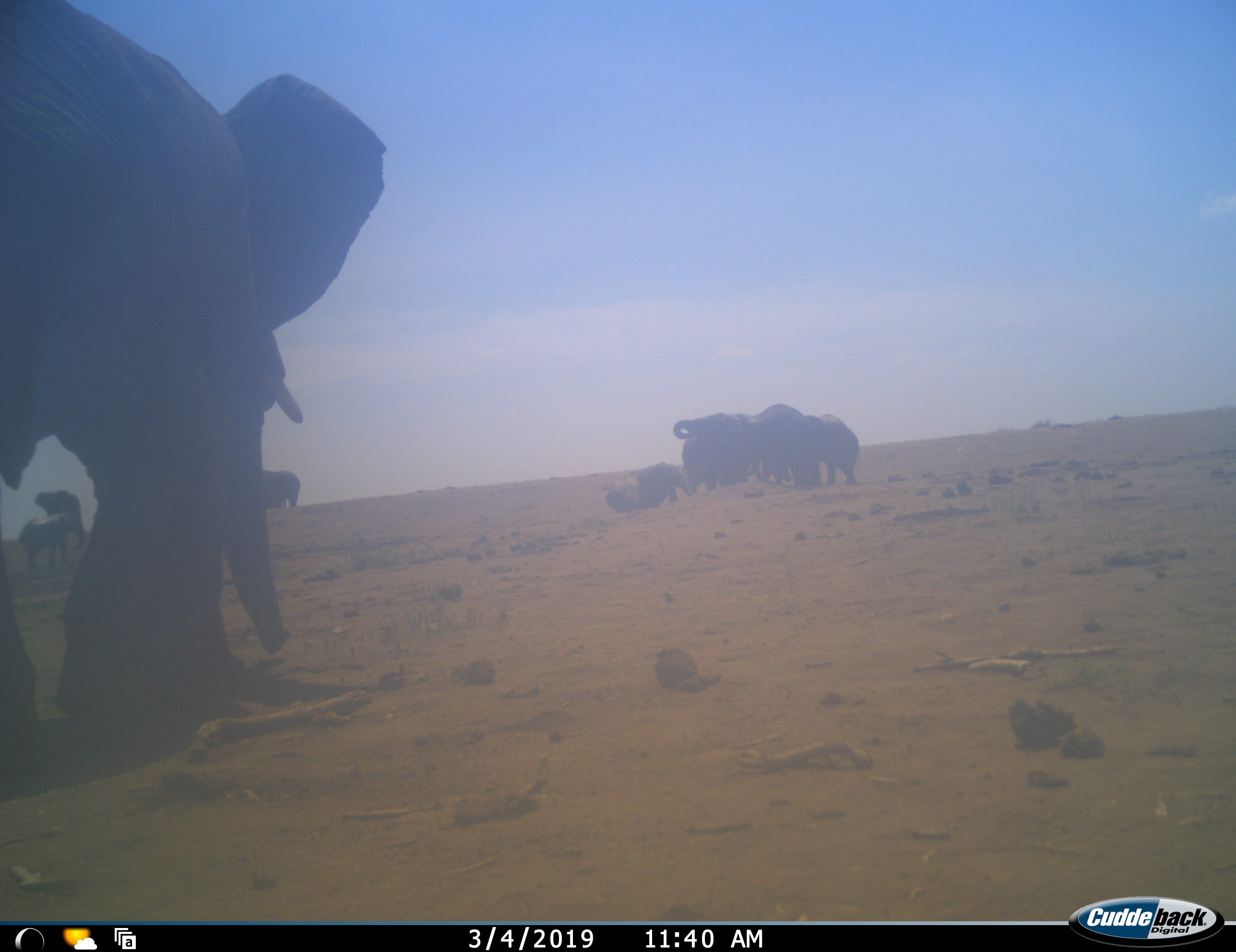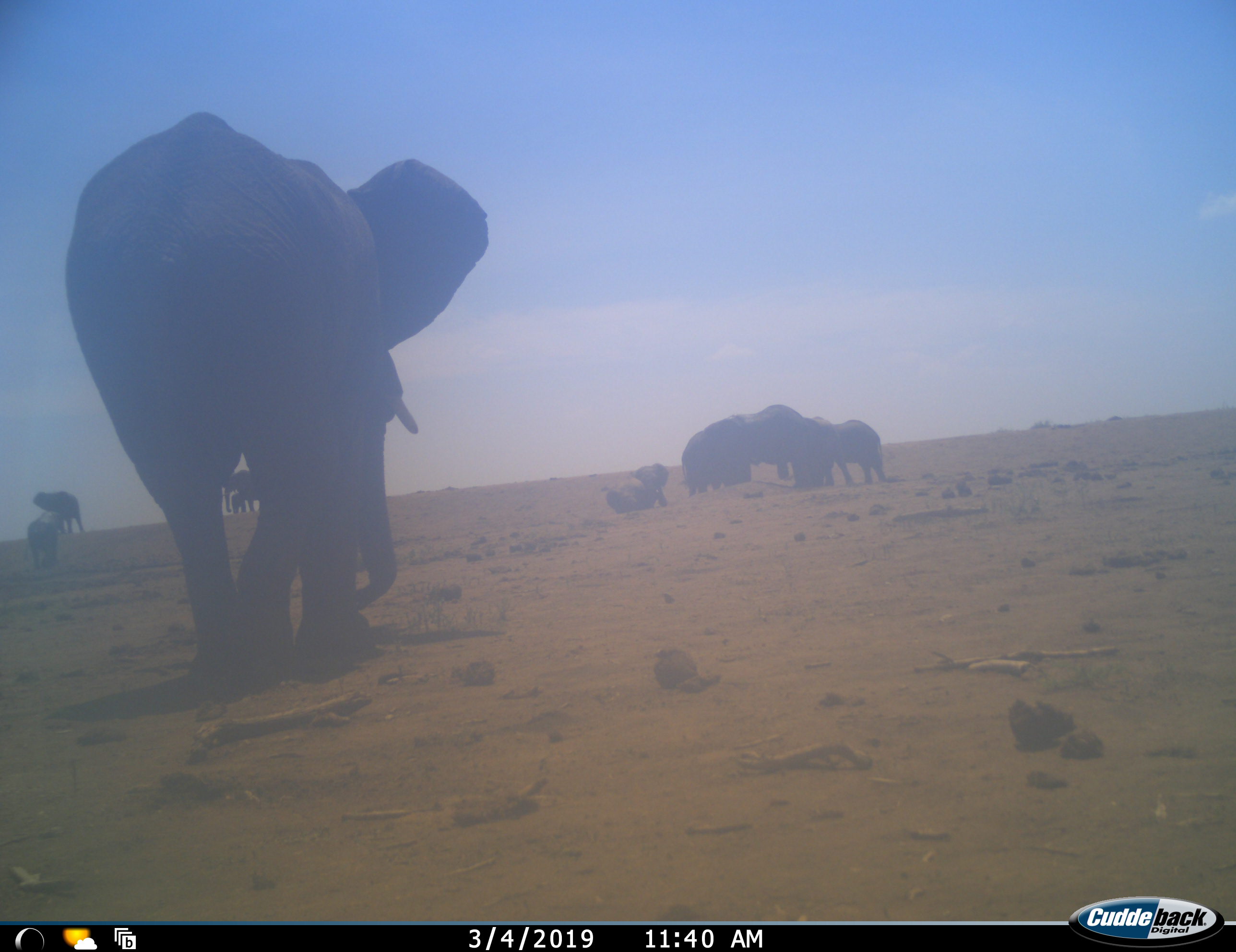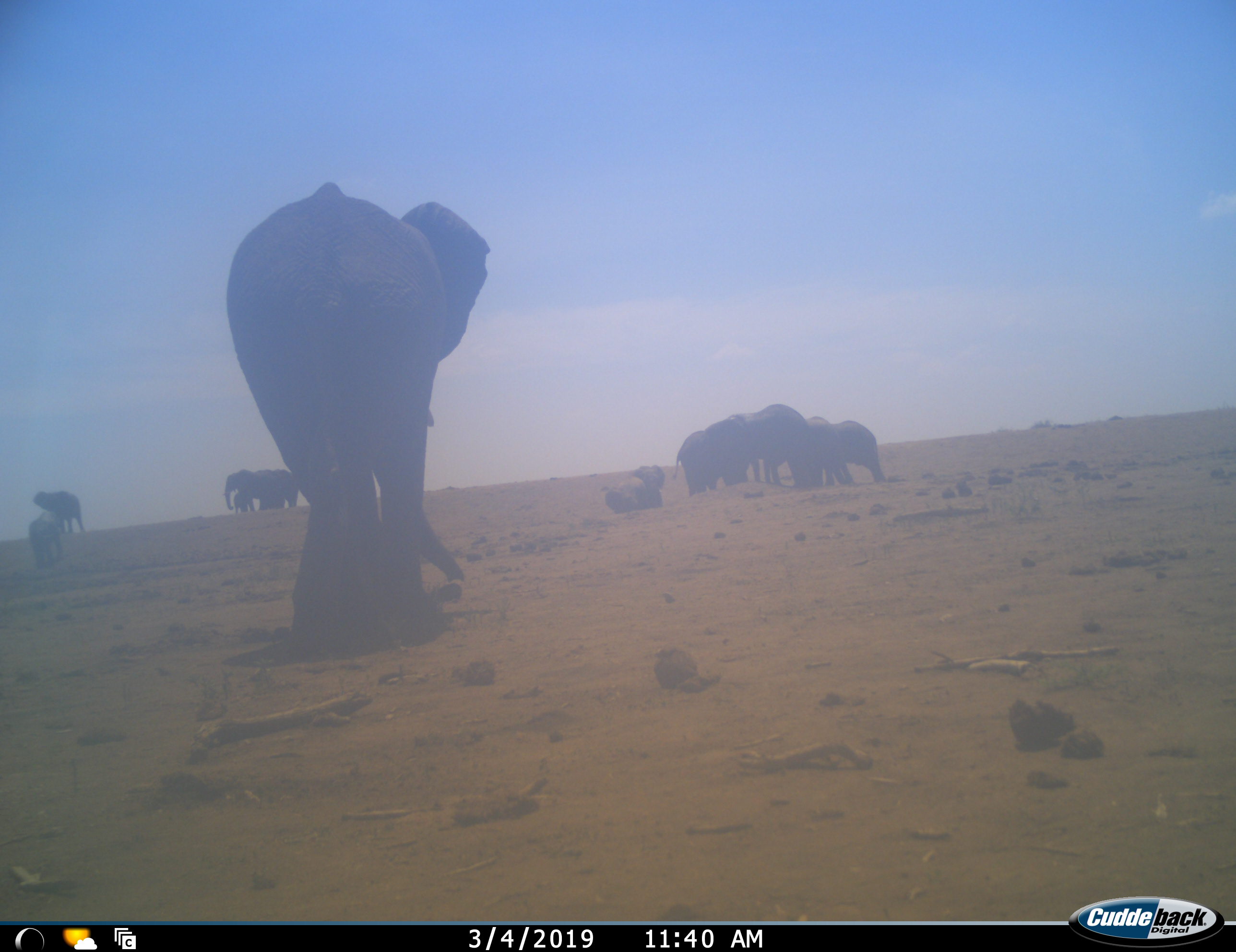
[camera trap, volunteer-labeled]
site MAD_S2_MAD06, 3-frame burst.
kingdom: Animalia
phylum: Chordata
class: Mammalia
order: Proboscidea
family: Elephantidae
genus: Loxodonta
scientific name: Loxodonta africana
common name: african bush elephant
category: elephant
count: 11-50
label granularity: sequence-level